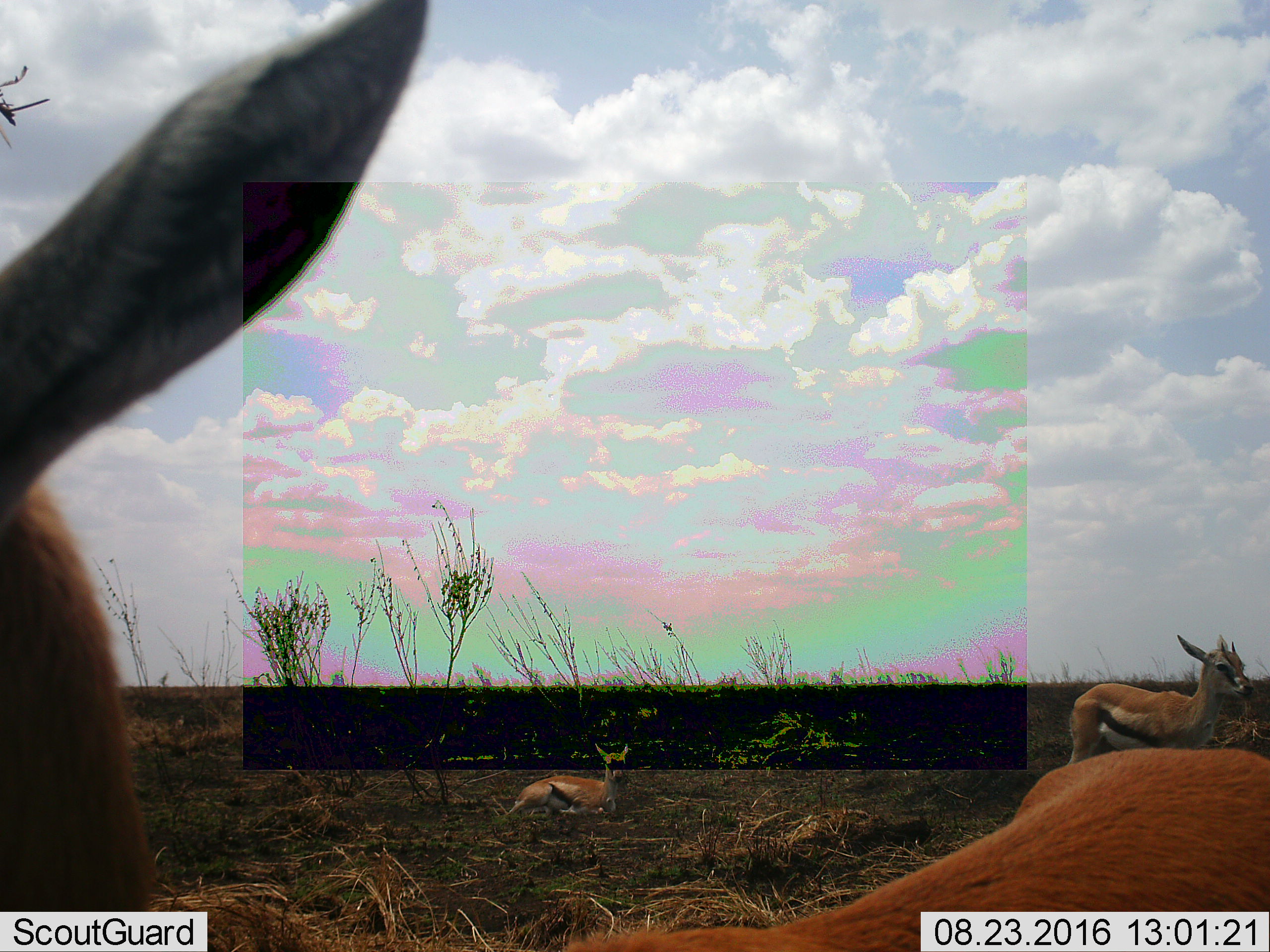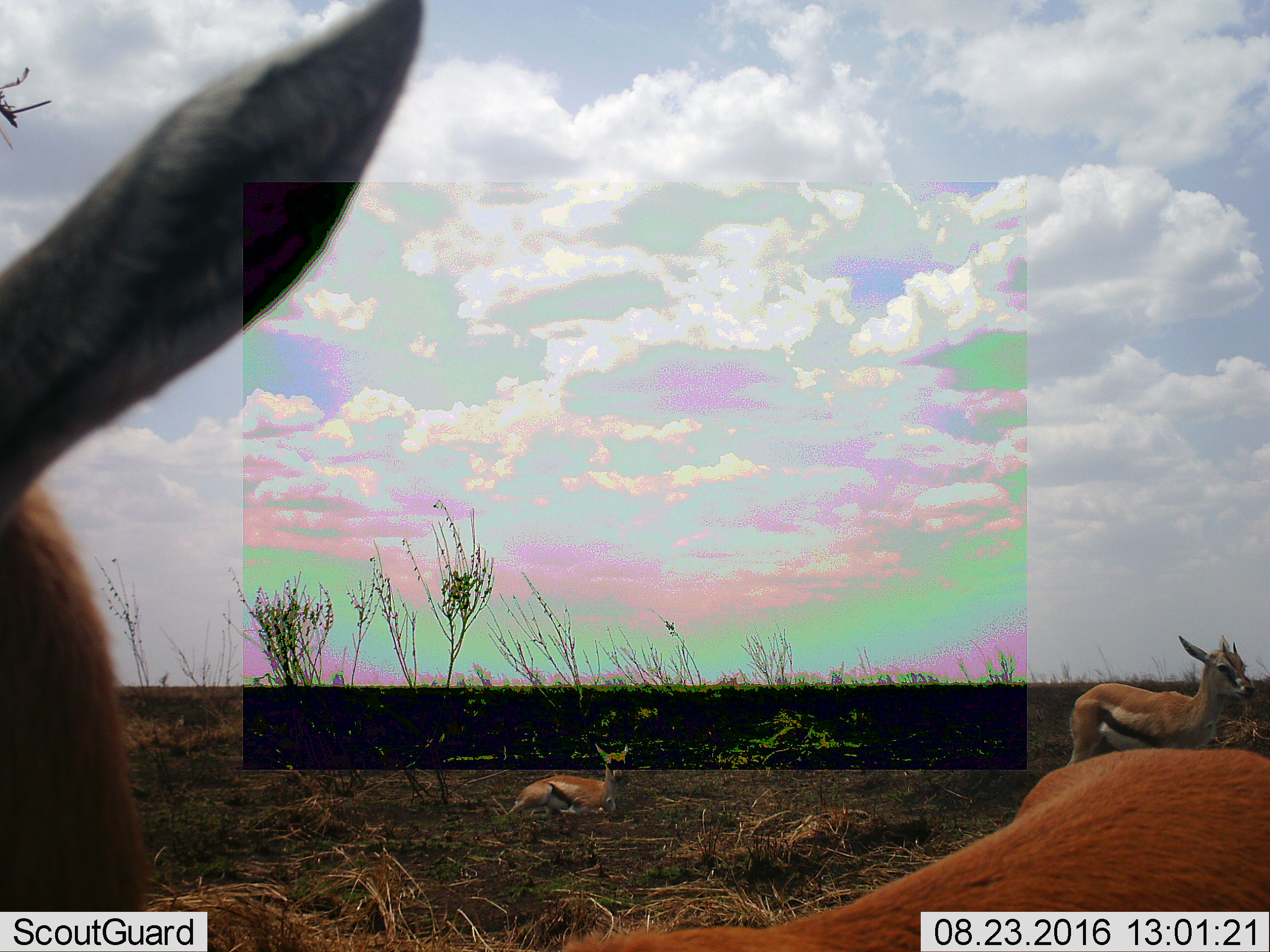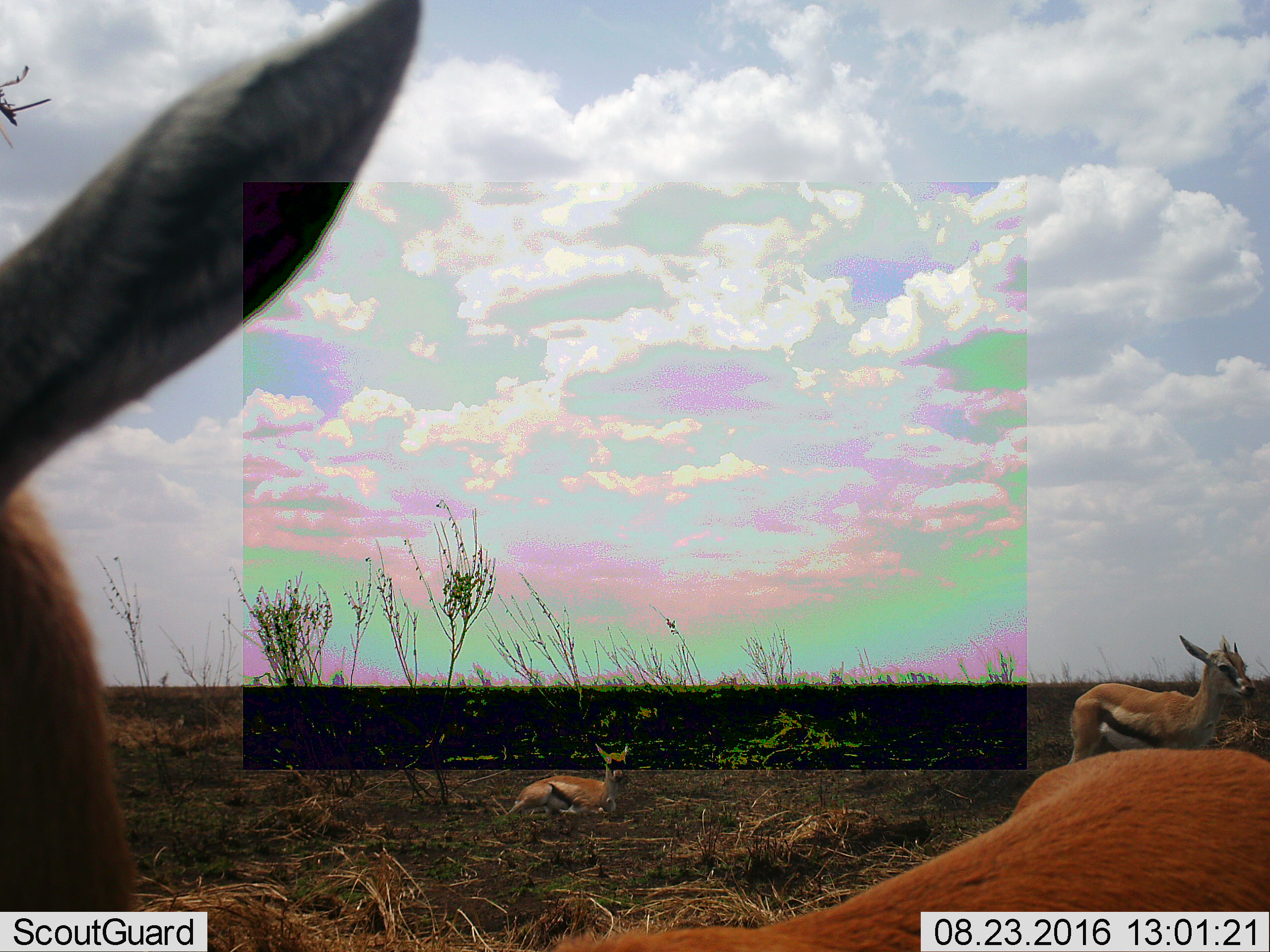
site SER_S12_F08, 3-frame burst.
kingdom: Animalia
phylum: Chordata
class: Mammalia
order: Artiodactyla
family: Bovidae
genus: Eudorcas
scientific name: Eudorcas thomsonii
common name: thomson's gazelle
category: gazellethomsons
Gazellethomsons (thomson's gazelle) (Eudorcas thomsonii), count 3. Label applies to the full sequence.